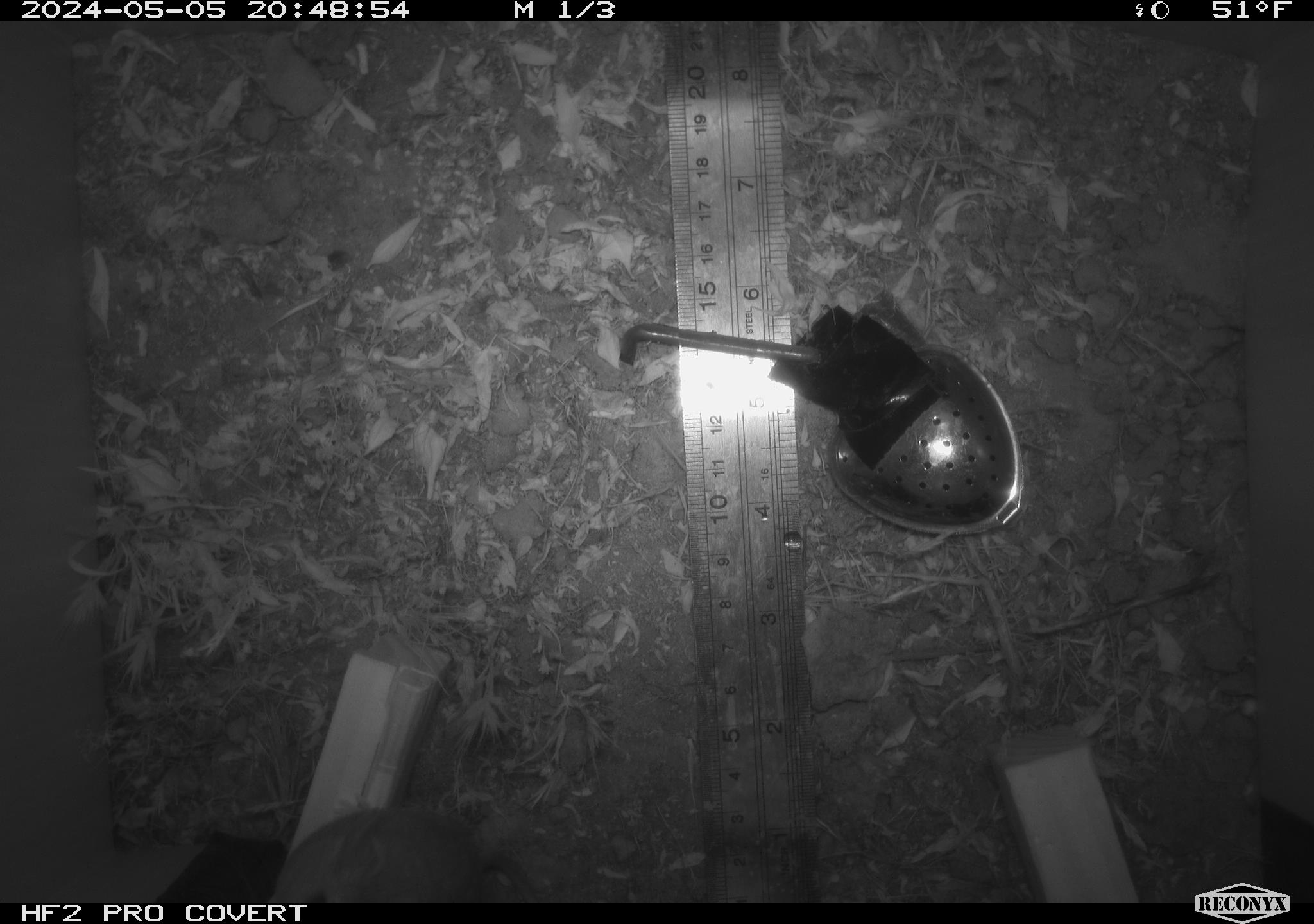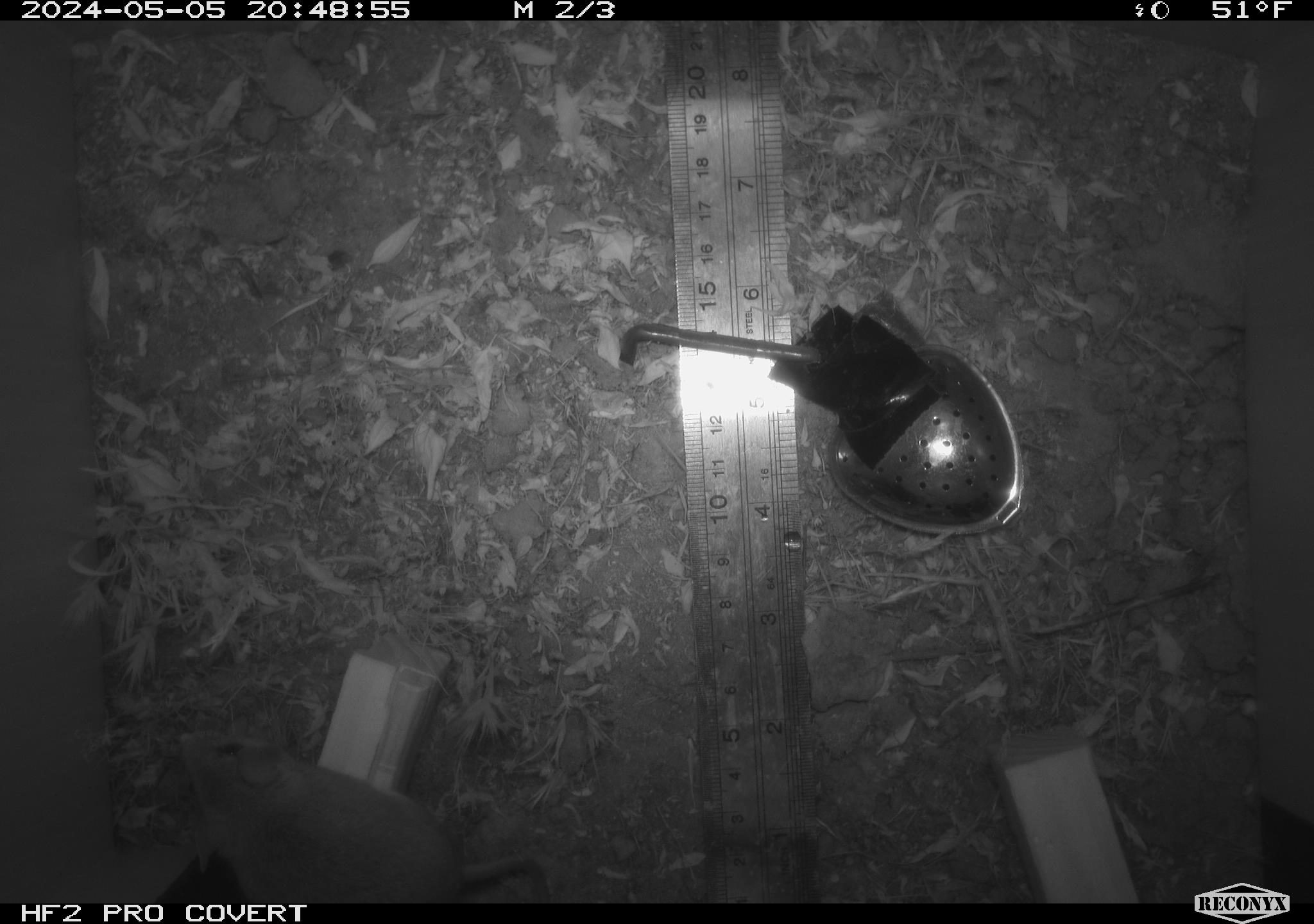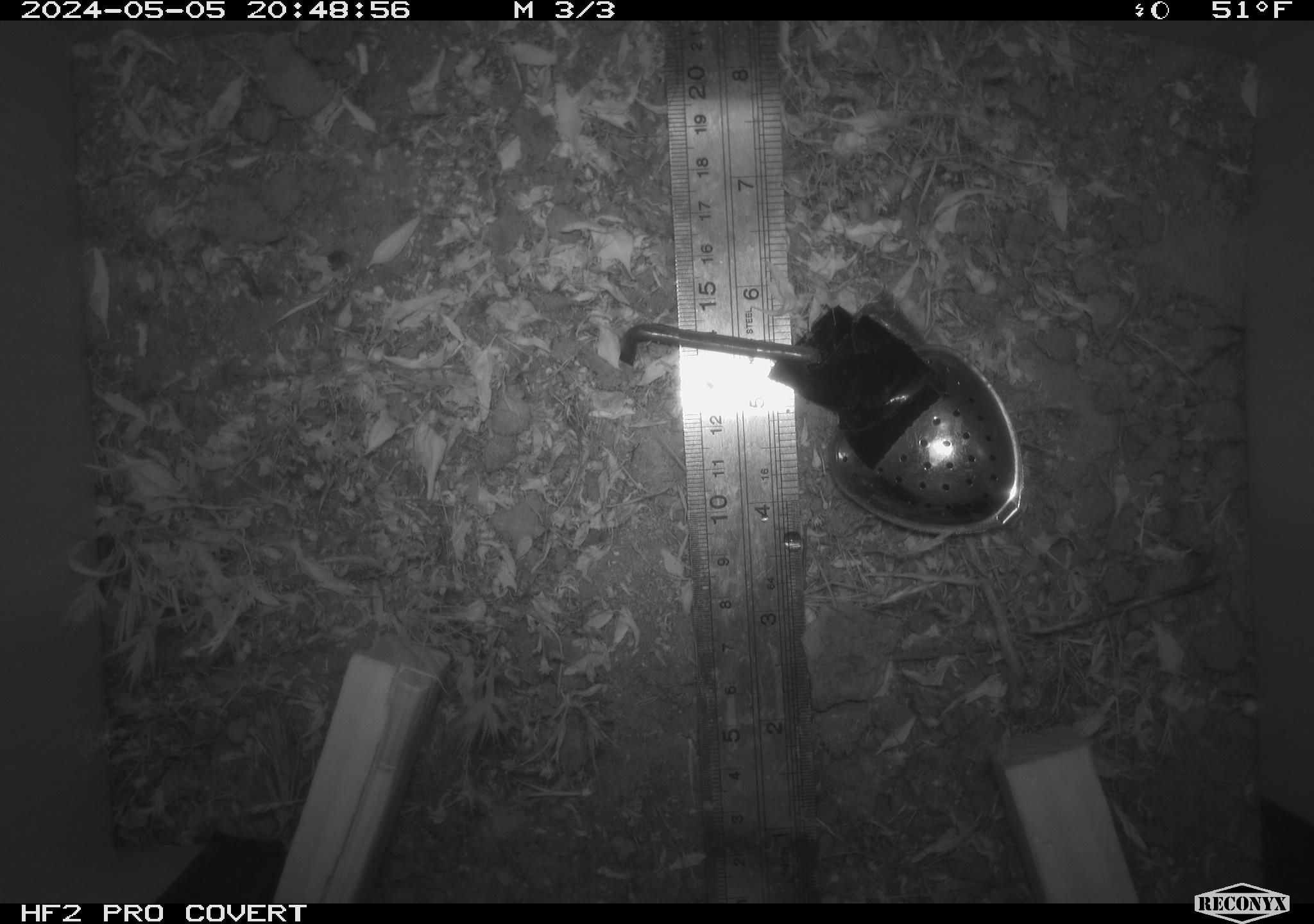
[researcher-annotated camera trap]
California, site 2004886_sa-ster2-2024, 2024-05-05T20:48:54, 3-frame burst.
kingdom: Animalia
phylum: Chordata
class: Mammalia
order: Rodentia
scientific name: Rodentia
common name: mouse species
Mouse species (Rodentia).